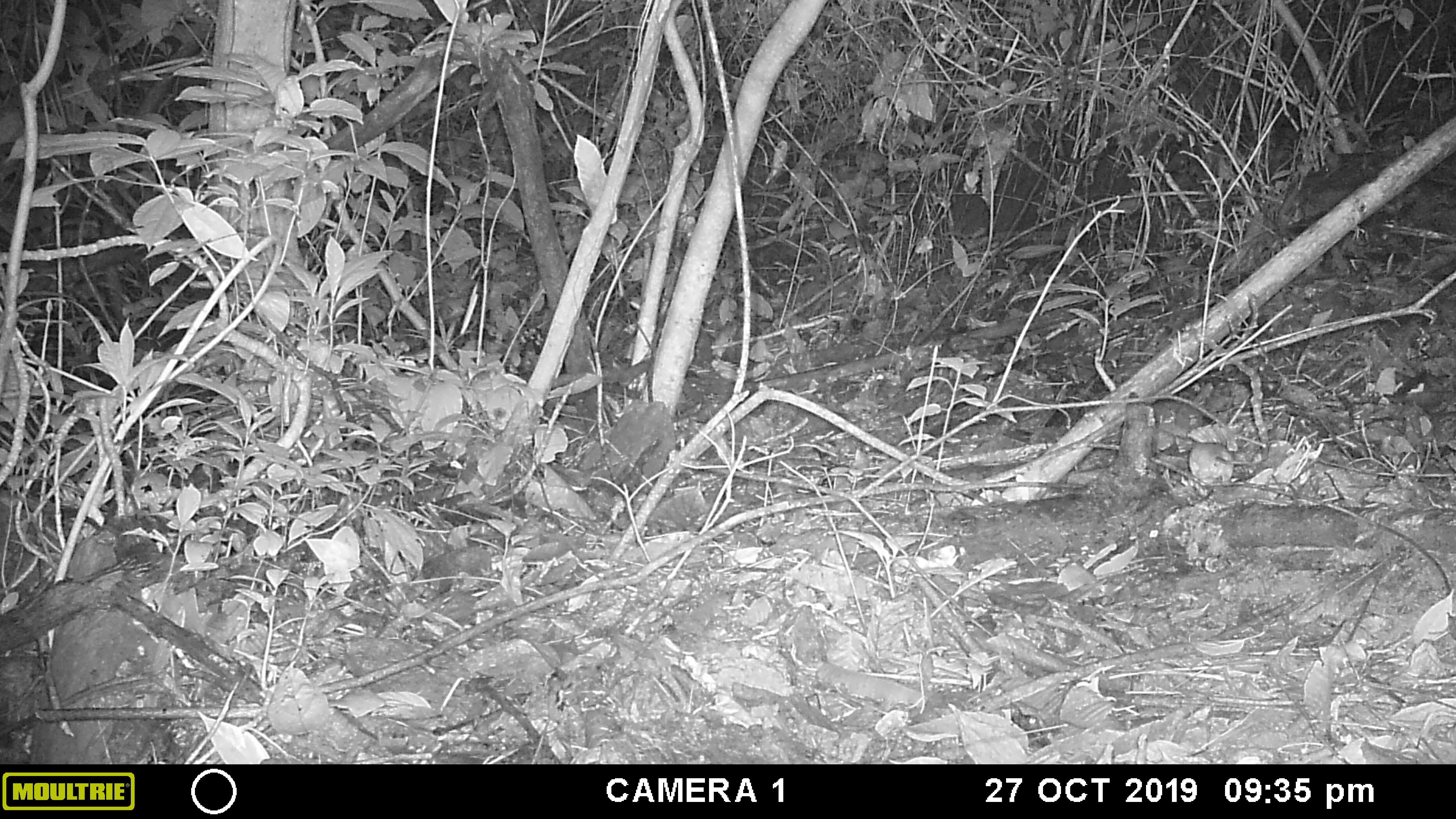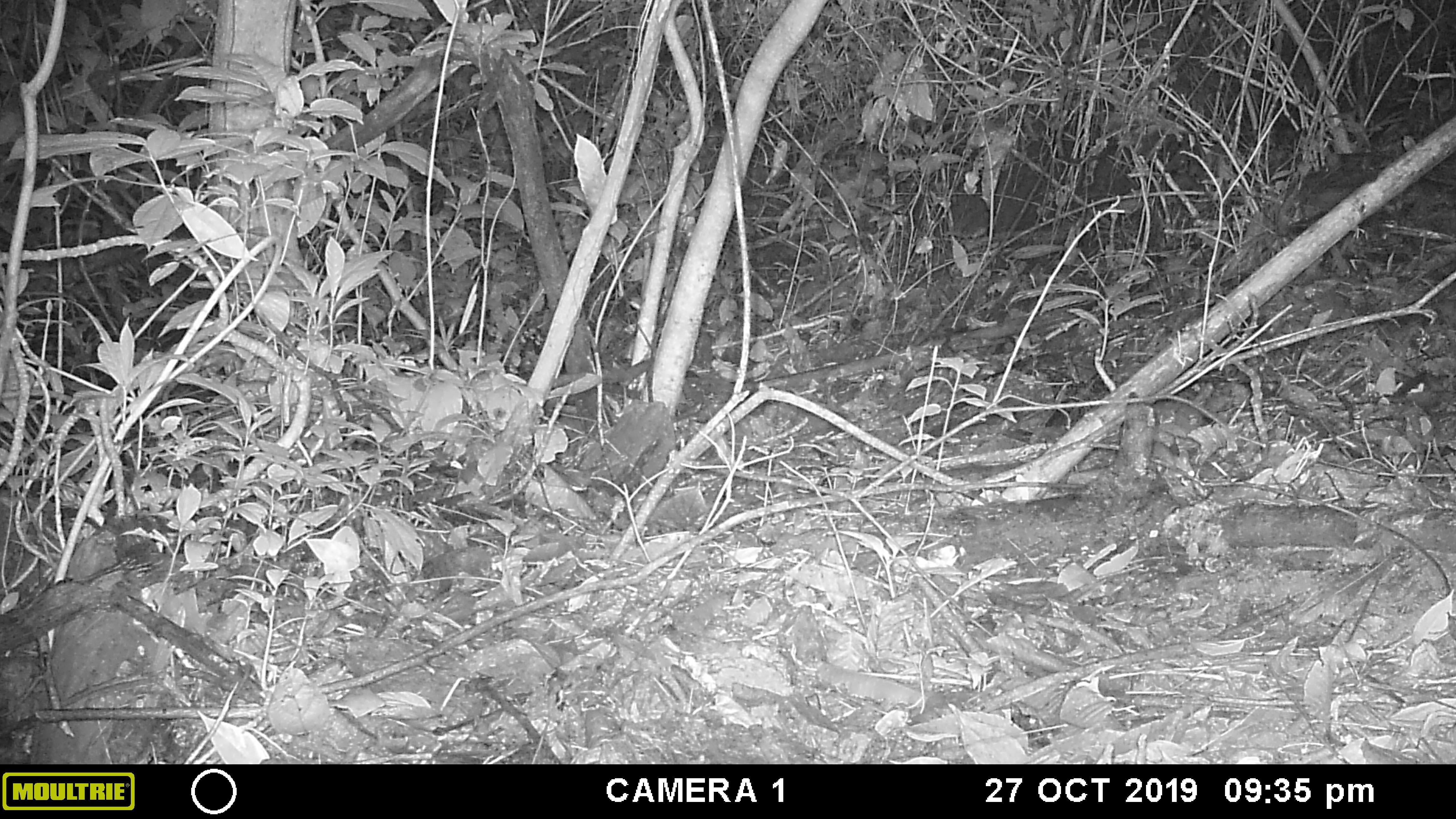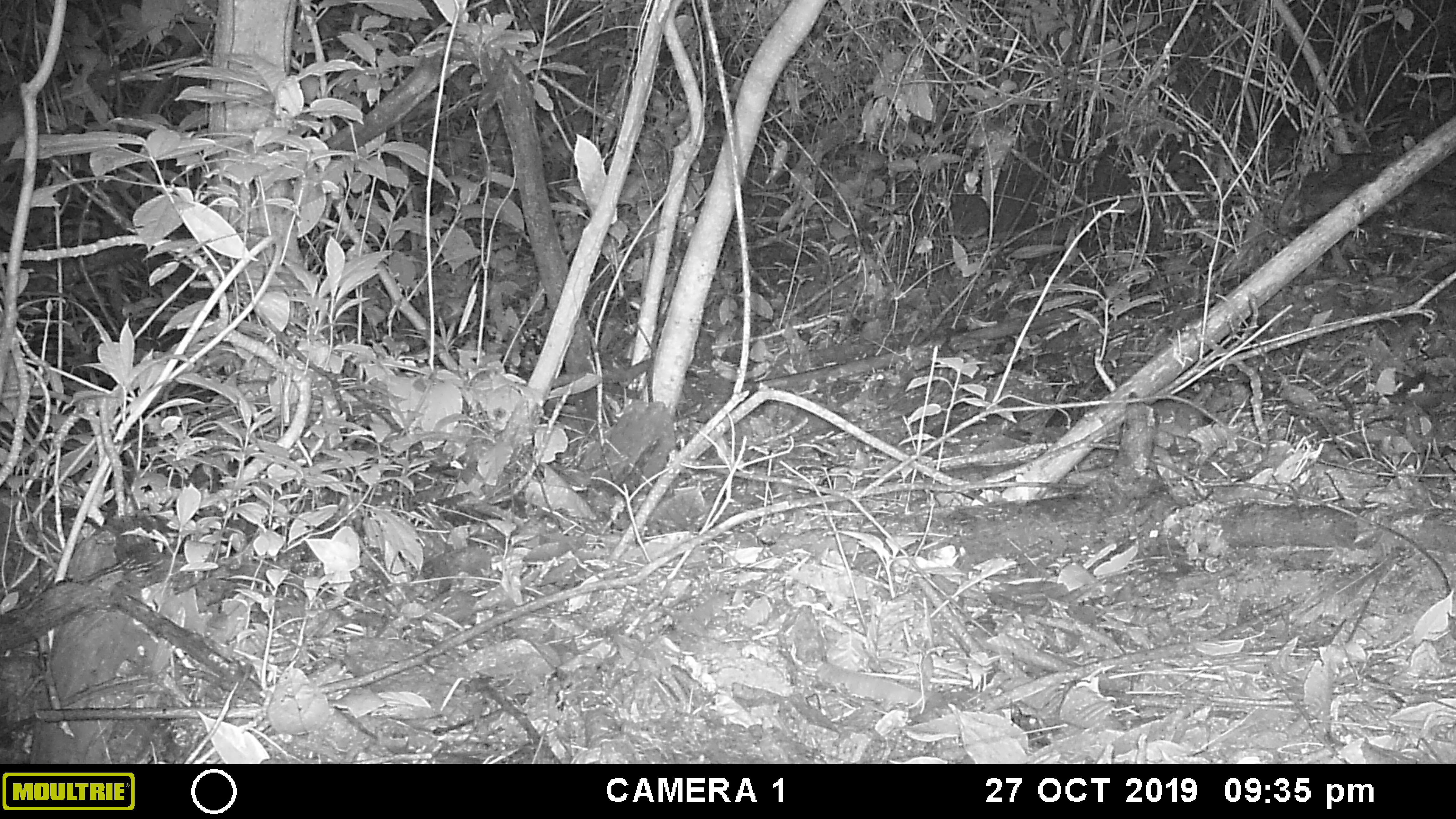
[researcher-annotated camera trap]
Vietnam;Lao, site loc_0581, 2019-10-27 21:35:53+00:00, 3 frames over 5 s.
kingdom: Animalia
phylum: Chordata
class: Mammalia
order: Rodentia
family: Muridae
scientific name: Muridae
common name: old-world mice and rats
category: unidentified murid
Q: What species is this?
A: Unidentified murid (old-world mice and rats) (Muridae).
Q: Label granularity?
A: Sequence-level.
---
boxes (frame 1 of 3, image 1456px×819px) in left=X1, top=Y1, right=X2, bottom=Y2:
unidentified murid: left=1188, top=443, right=1251, bottom=486